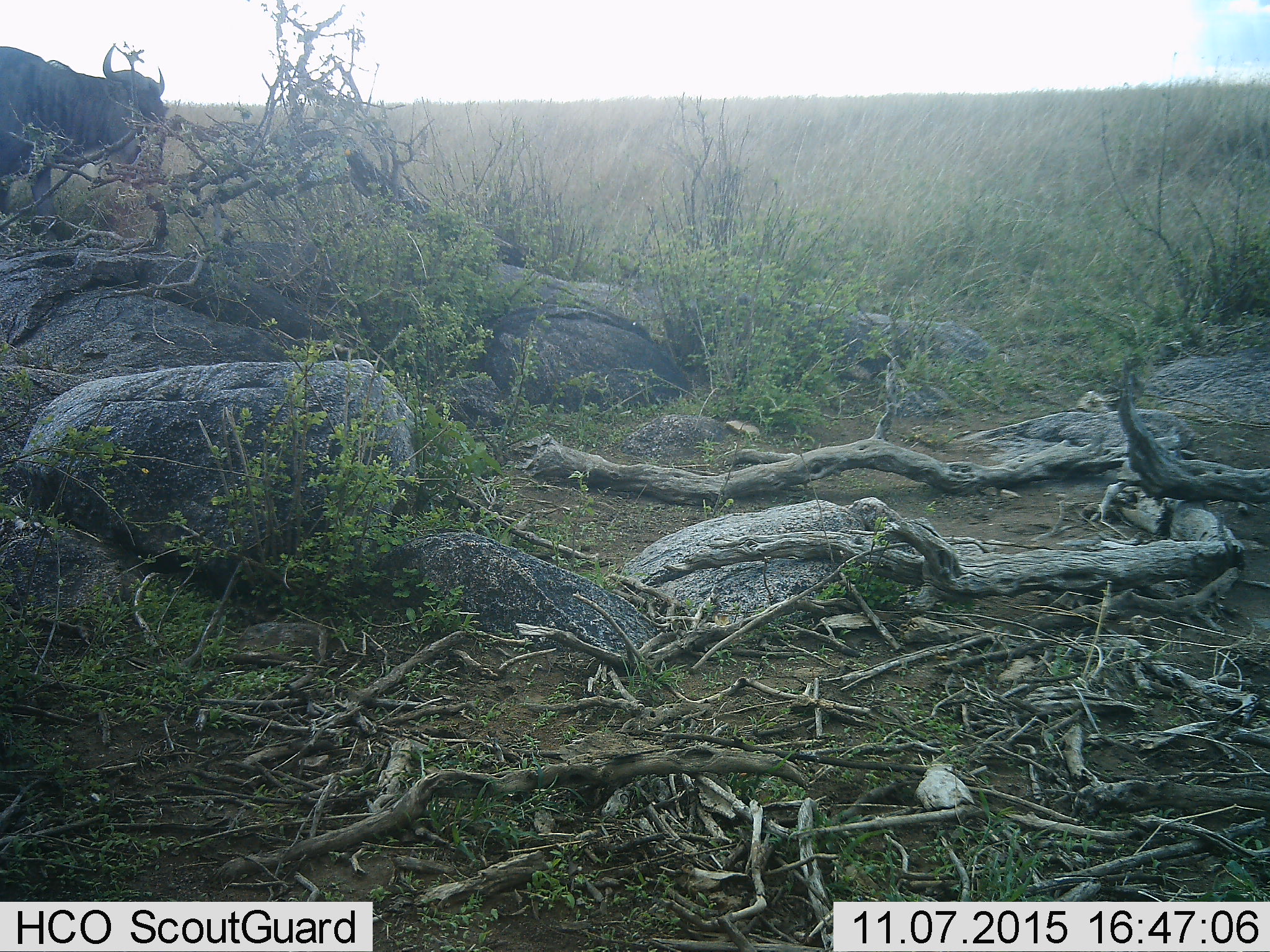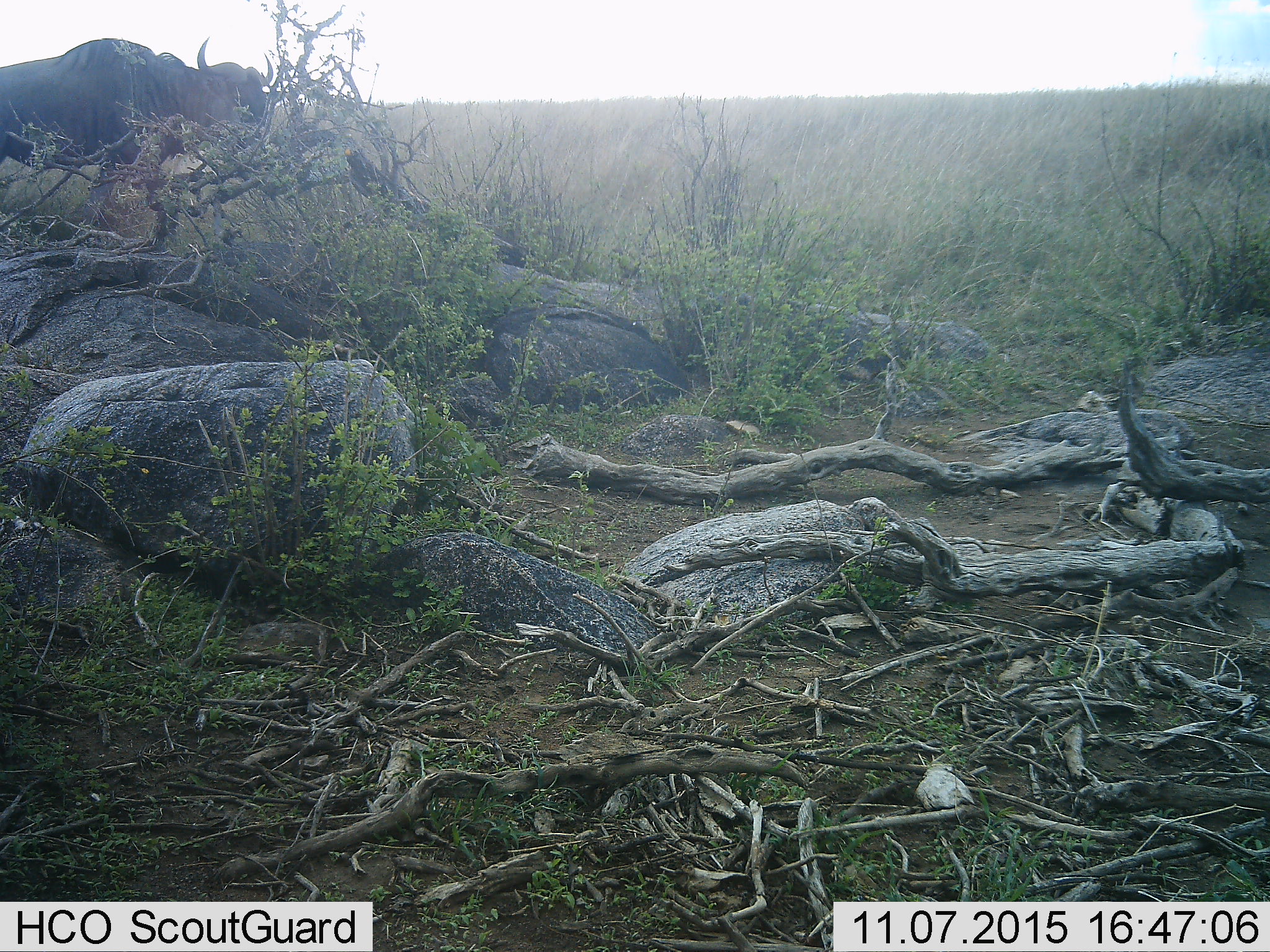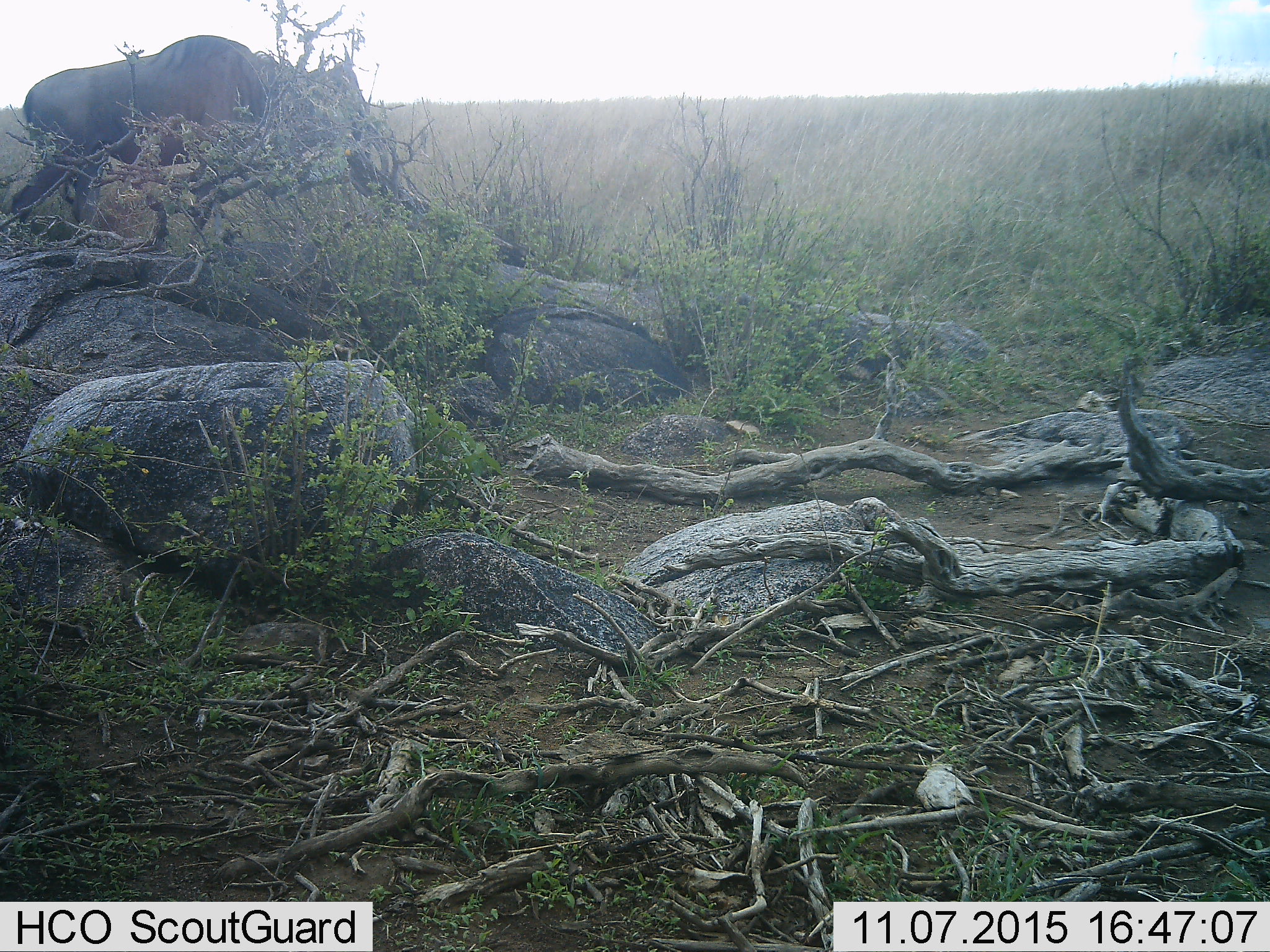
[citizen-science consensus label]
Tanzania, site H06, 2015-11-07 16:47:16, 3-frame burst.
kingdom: Animalia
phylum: Chordata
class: Mammalia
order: Artiodactyla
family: Bovidae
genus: Connochaetes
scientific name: Connochaetes taurinus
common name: blue wildebeest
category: wildebeest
Wildebeest (blue wildebeest) (Connochaetes taurinus), count 1. Behavior (volunteer vote fractions): standing 0%, resting 0%, moving 100%, interacting 0%. Young present (vote fraction): 0%. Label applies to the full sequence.